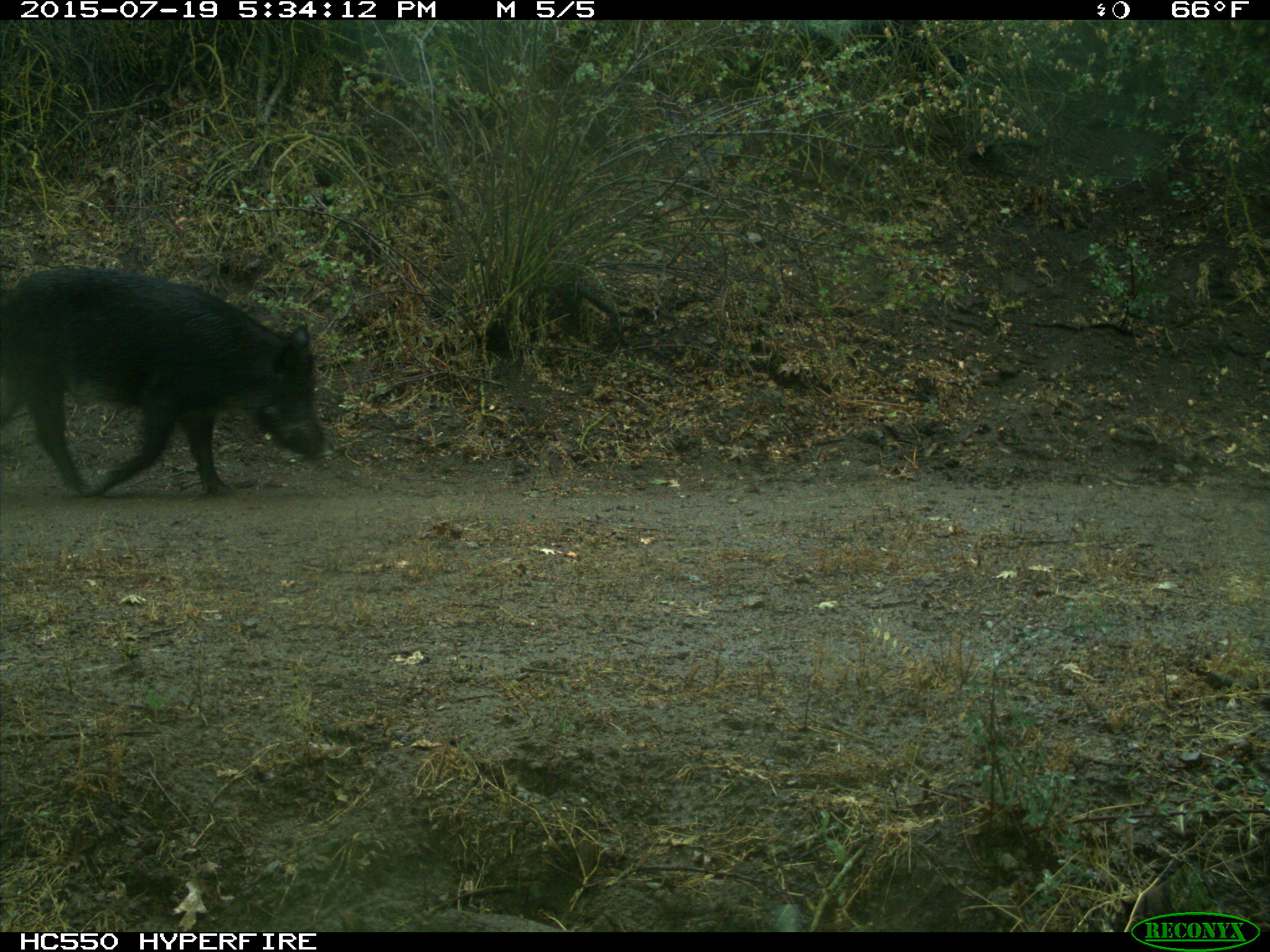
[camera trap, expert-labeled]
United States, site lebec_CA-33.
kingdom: Animalia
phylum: Chordata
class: Mammalia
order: Artiodactyla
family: Suidae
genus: Sus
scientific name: Sus scrofa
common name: wild boar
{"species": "Sus scrofa (wild boar)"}